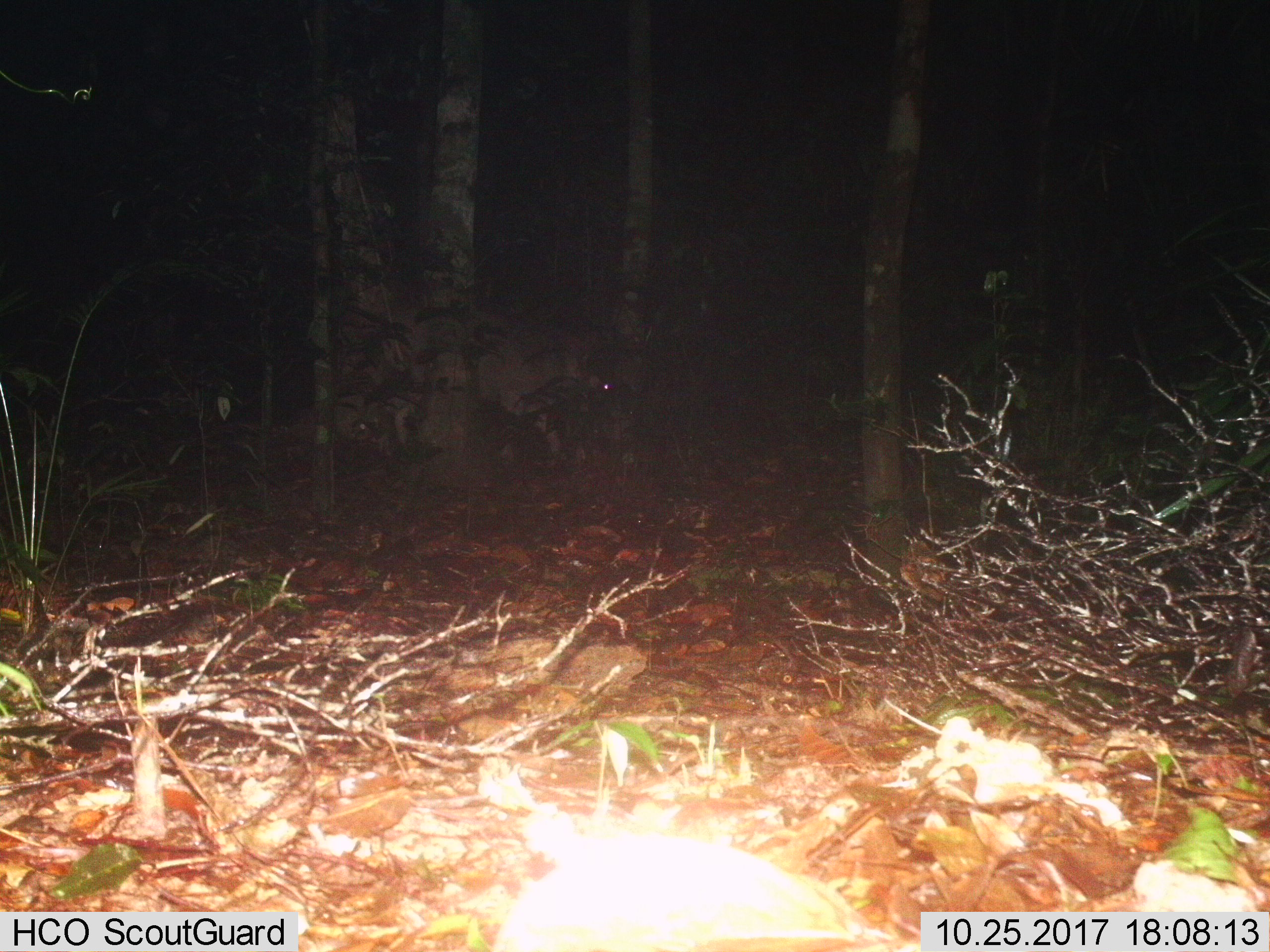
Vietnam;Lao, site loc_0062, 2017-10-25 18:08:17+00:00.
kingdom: Animalia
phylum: Chordata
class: Mammalia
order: Artiodactyla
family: Suidae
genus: Sus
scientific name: Sus scrofa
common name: eurasian wild pig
Eurasian wild pig (Sus scrofa). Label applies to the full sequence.